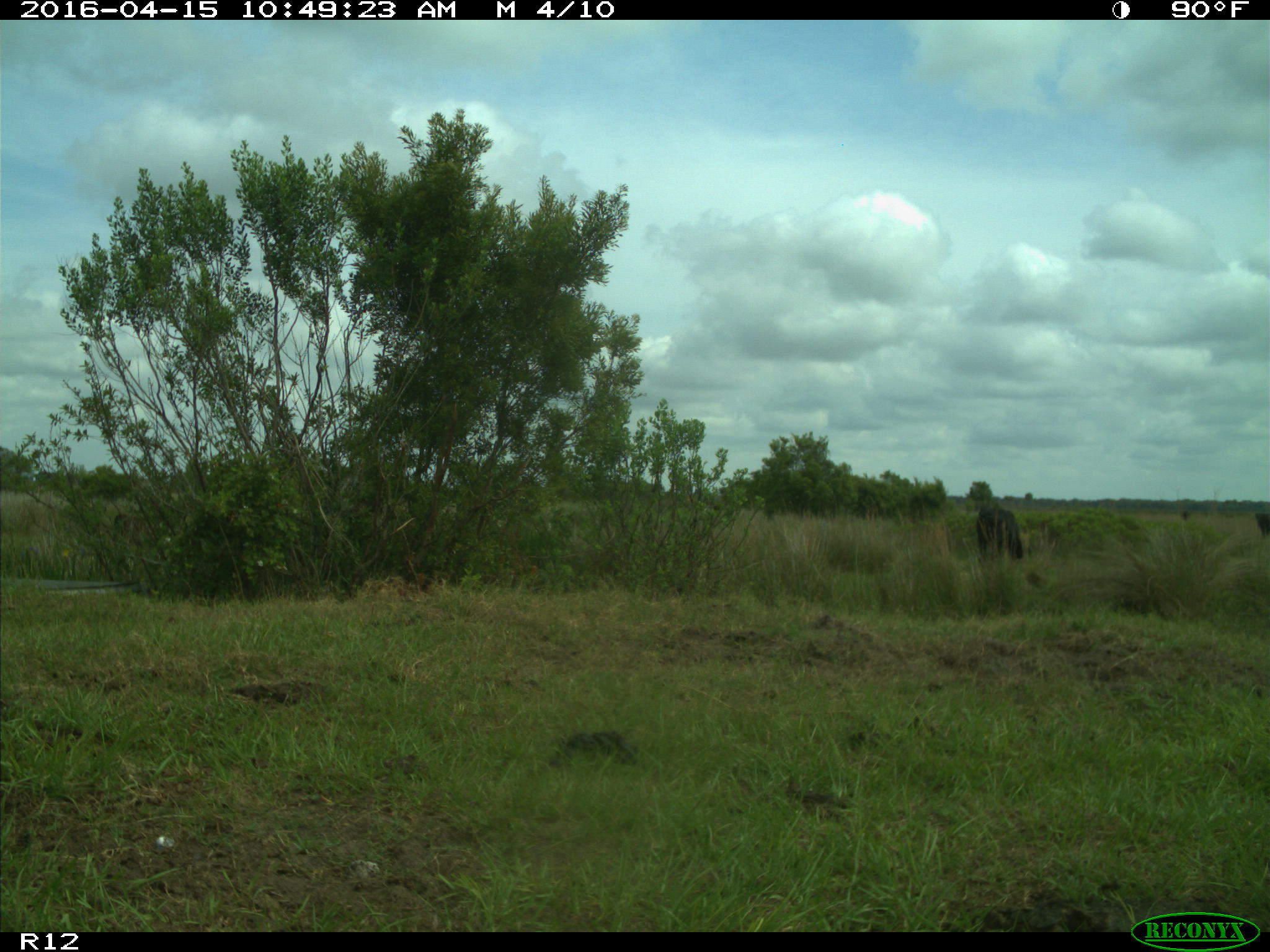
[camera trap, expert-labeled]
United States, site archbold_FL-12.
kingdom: Animalia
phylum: Chordata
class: Mammalia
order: Artiodactyla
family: Bovidae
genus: Bos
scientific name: Bos taurus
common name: domestic cow